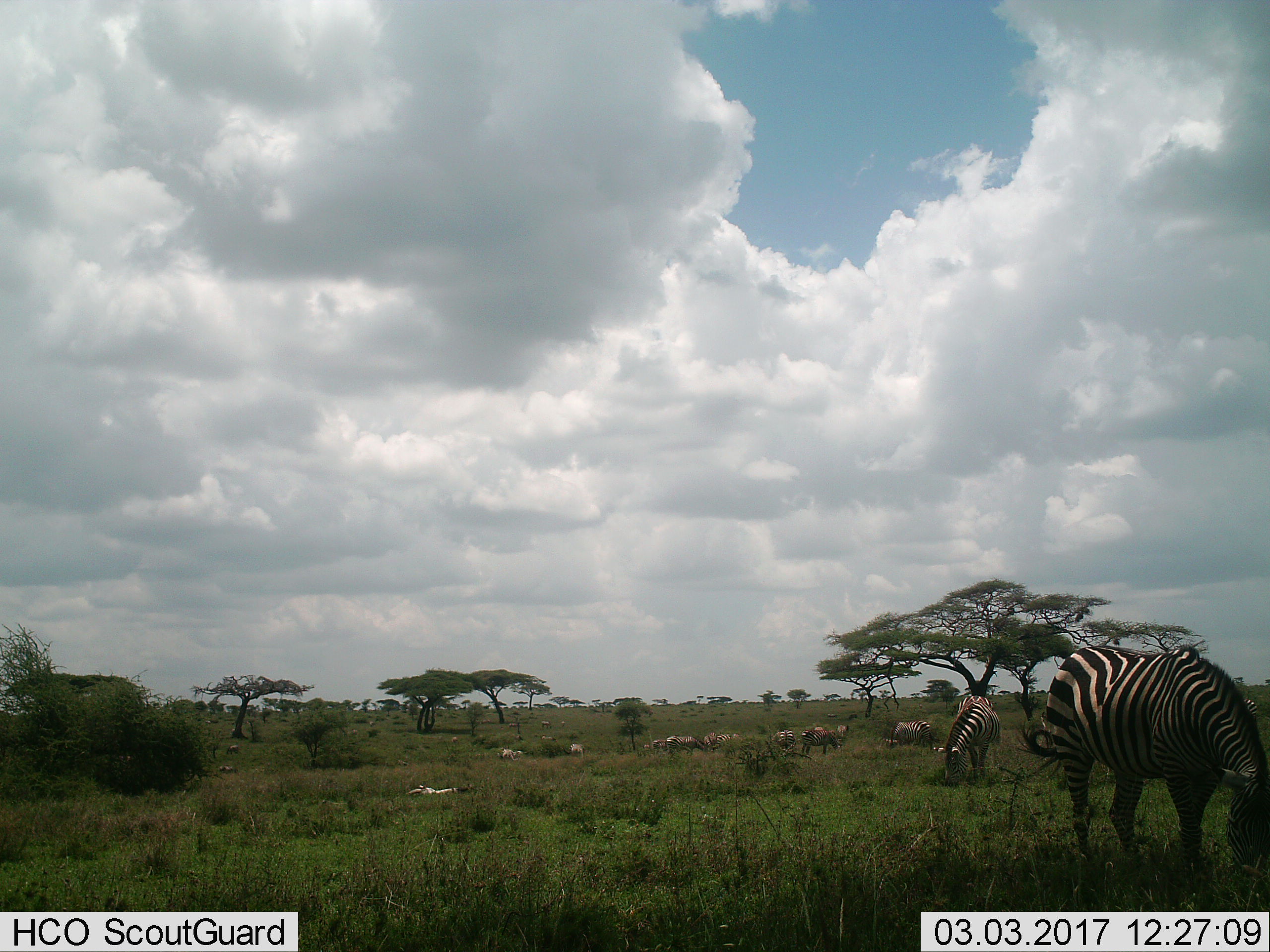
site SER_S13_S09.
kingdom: Animalia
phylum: Chordata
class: Mammalia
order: Perissodactyla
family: Equidae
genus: Equus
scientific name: Equus quagga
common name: plains zebra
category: zebraplains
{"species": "zebraplains (plains zebra) (Equus quagga)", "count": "11-50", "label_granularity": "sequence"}